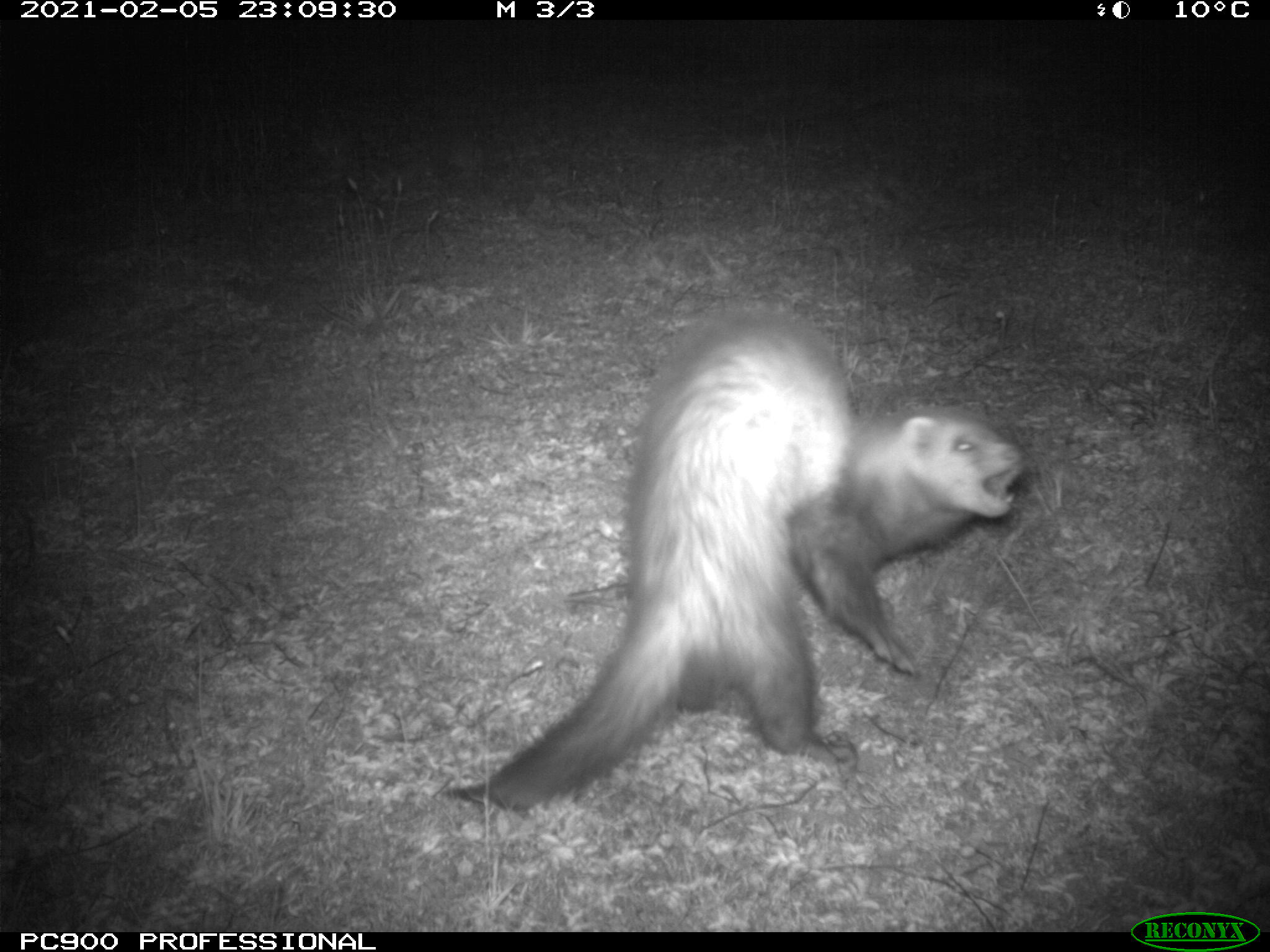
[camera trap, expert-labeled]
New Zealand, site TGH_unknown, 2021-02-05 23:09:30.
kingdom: Animalia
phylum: Chordata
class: Mammalia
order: Carnivora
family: Mustelidae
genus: Mustela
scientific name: Mustela furo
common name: ferret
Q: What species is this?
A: Ferret (Mustela furo).